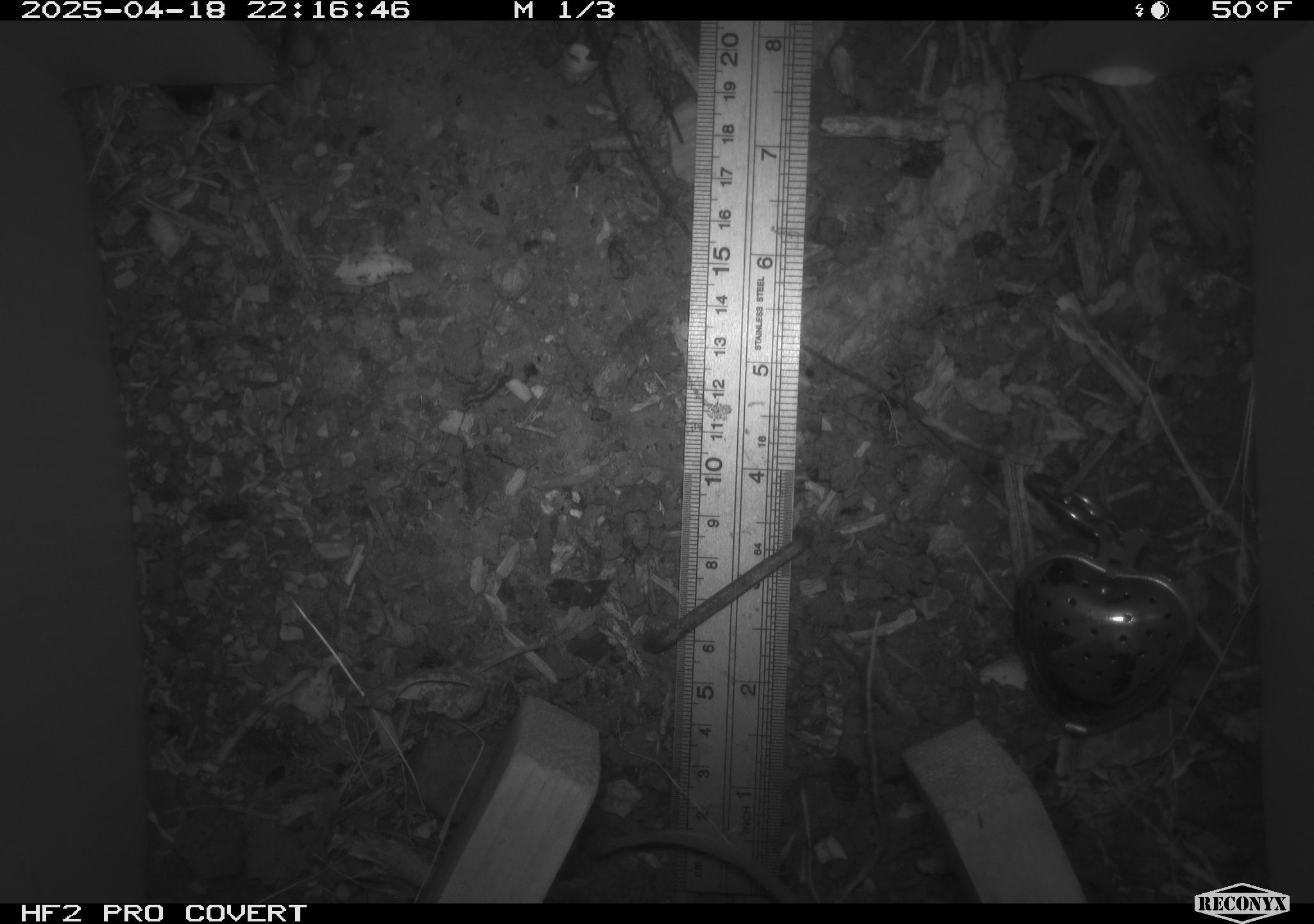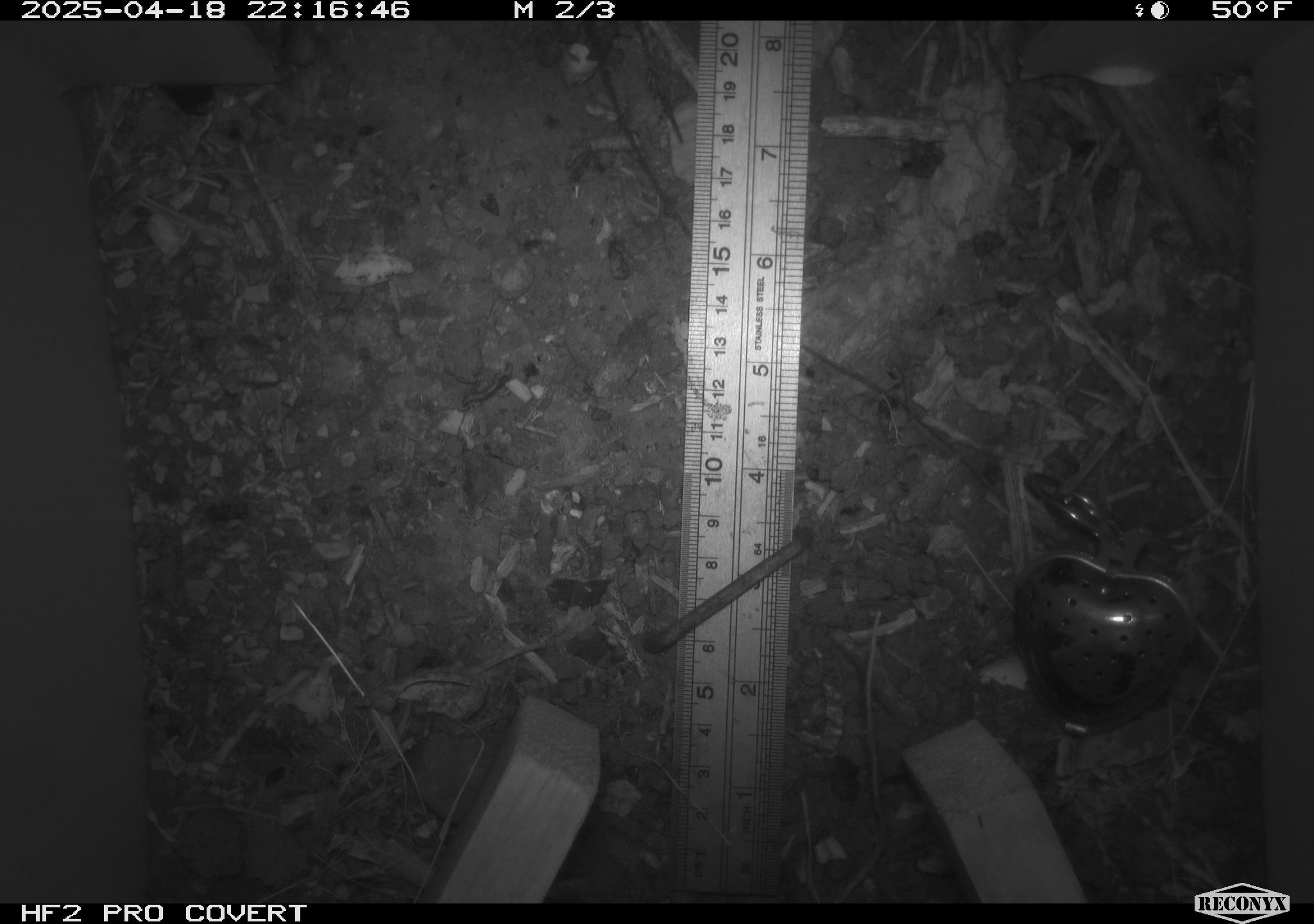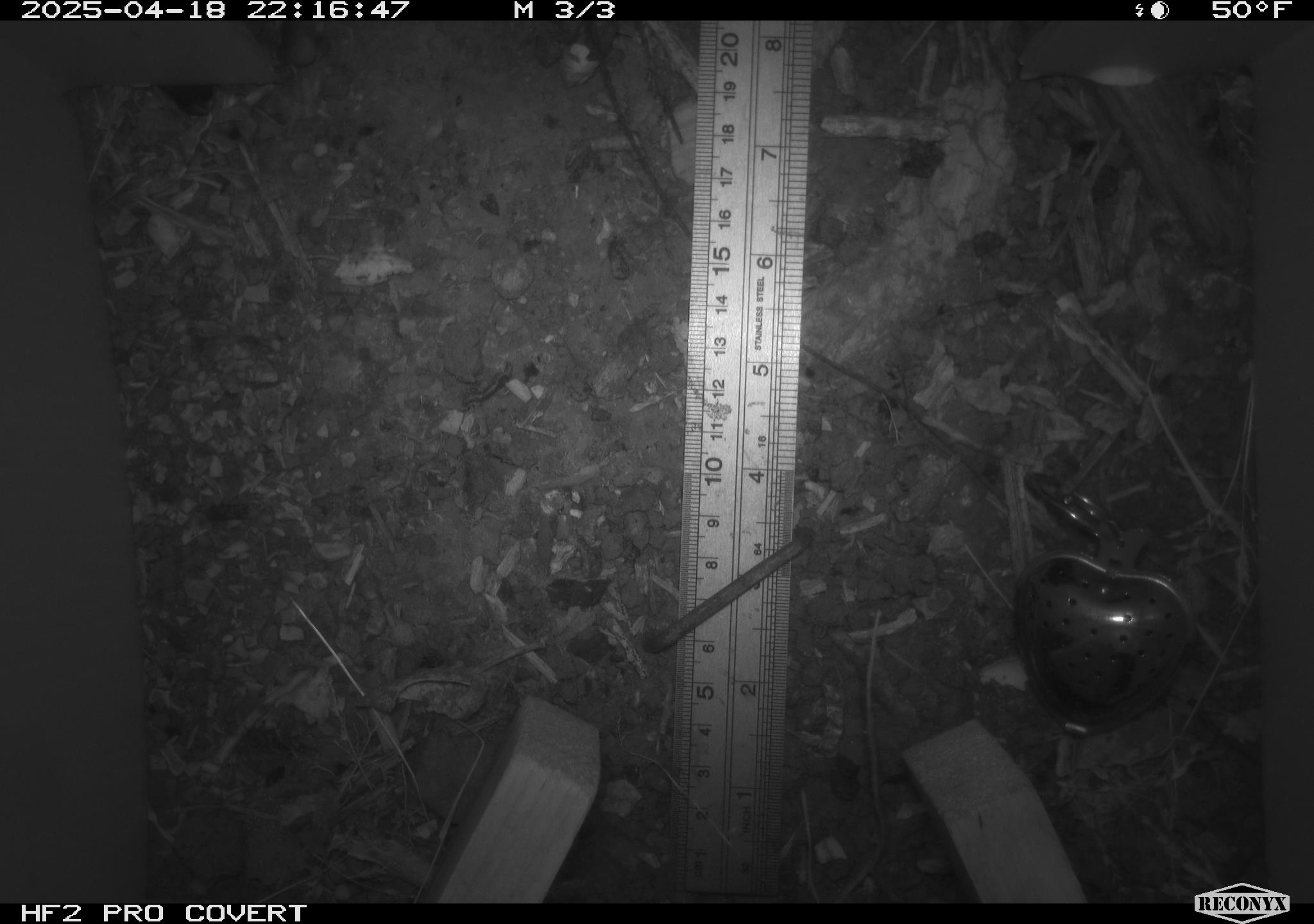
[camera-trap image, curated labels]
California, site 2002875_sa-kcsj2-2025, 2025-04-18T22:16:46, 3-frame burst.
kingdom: Animalia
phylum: Chordata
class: Mammalia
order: Rodentia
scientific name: Rodentia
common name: rodent